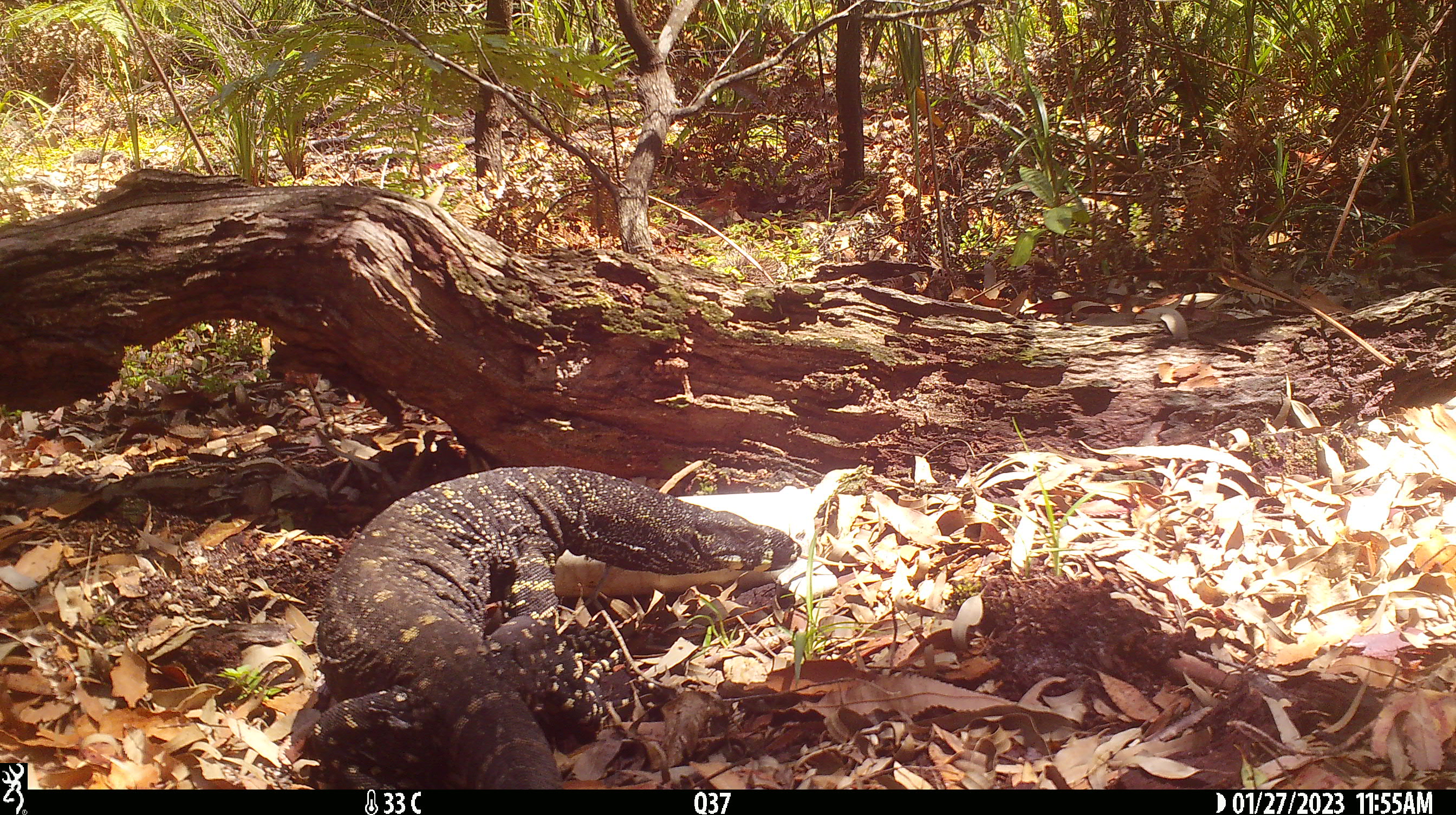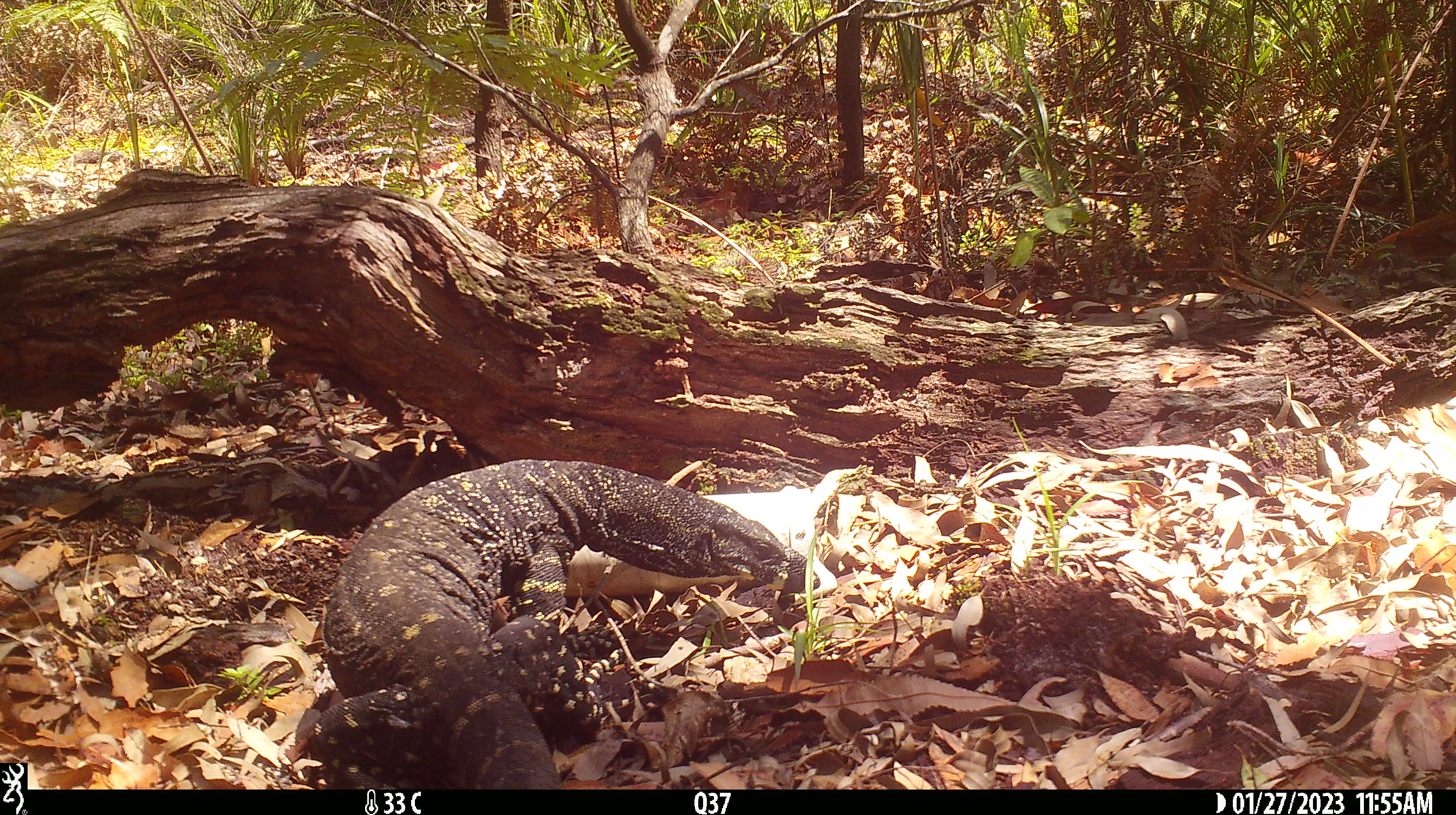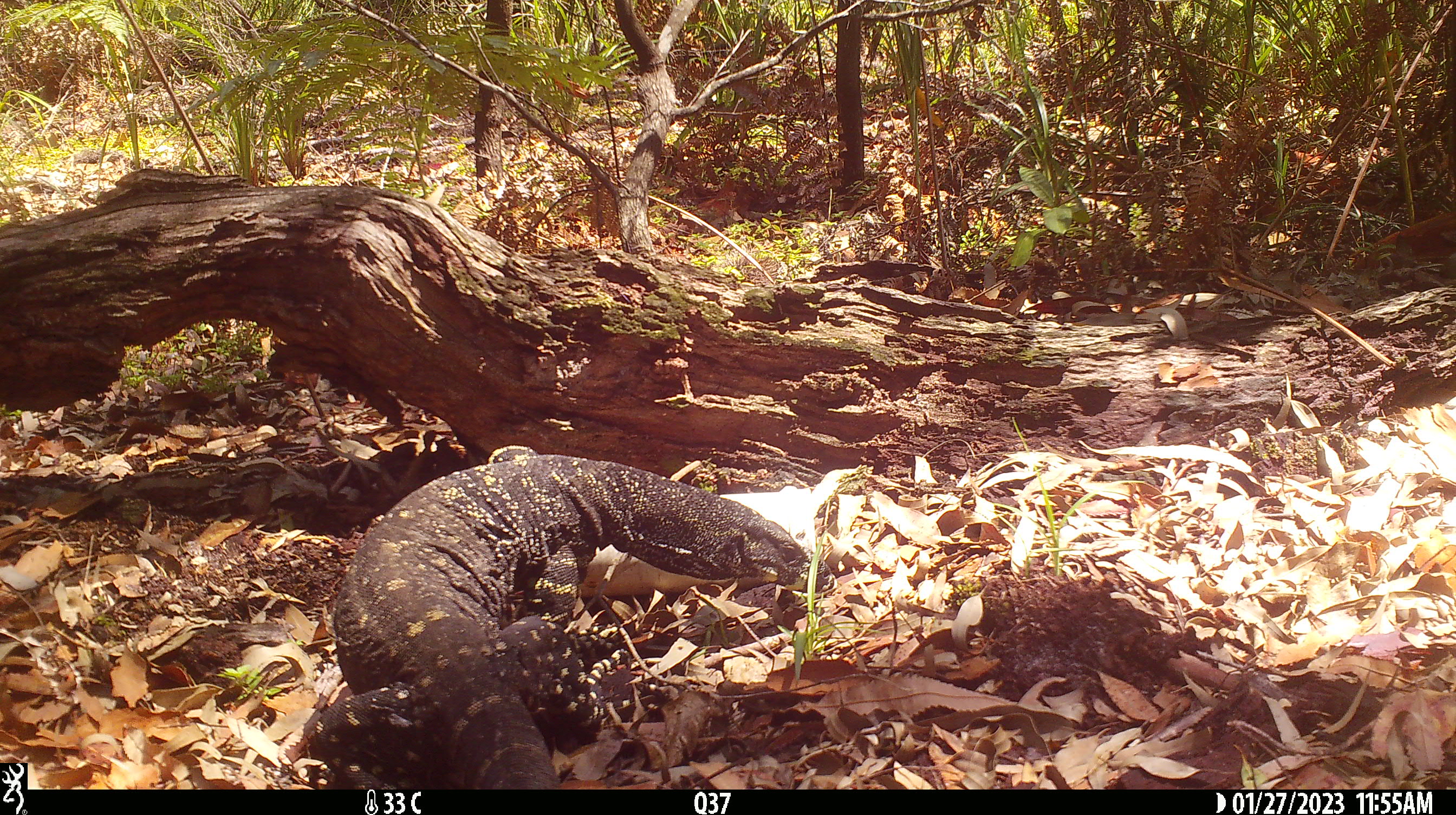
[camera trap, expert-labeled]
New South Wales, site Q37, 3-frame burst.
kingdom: Animalia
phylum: Chordata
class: Reptilia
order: Squamata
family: Varanidae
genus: Varanus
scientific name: Varanus varius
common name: lace monitor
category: goanna